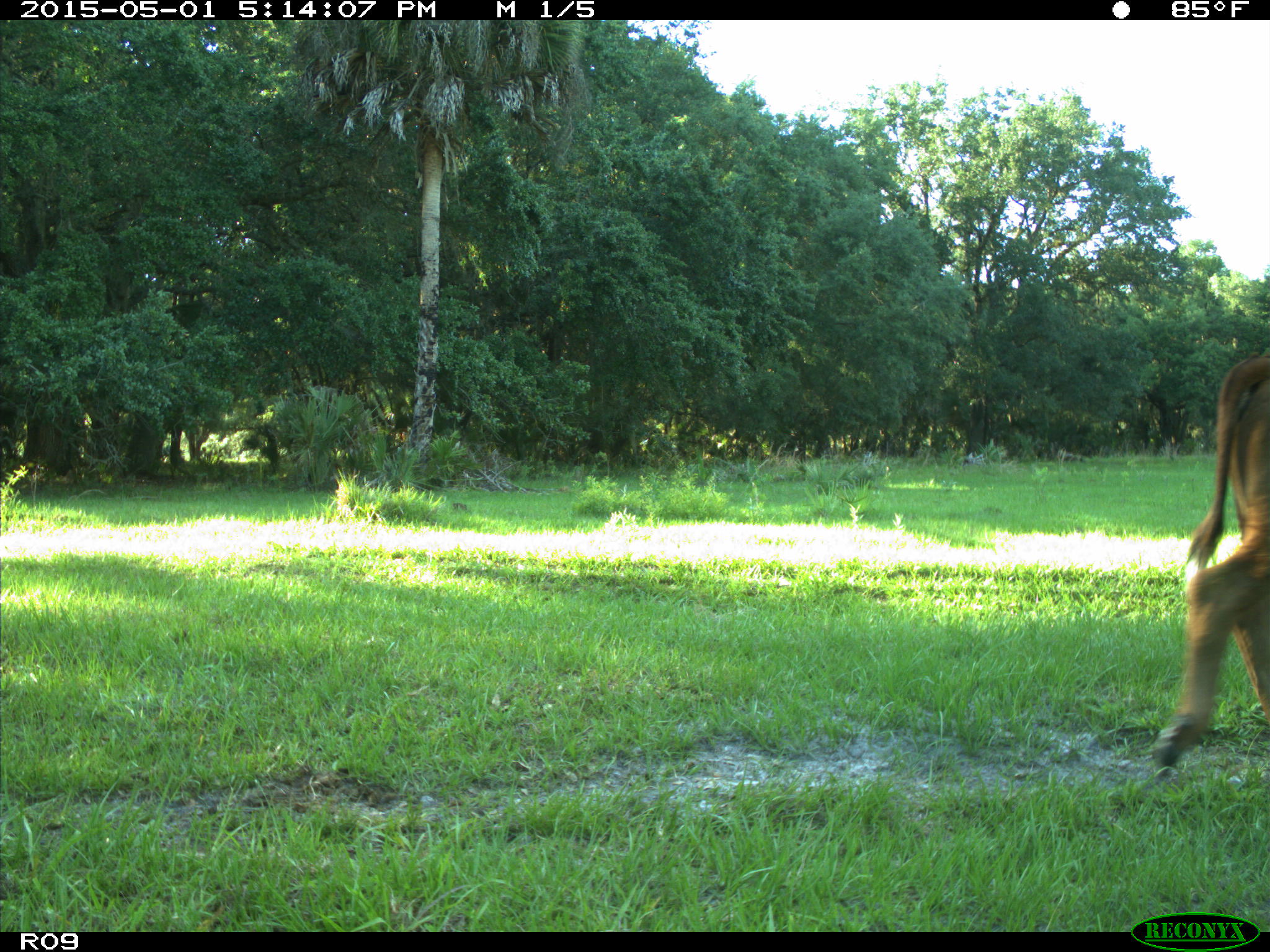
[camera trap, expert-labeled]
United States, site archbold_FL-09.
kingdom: Animalia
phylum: Chordata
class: Mammalia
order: Artiodactyla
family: Bovidae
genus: Bos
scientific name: Bos taurus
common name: domestic cow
Bos taurus (domestic cow).